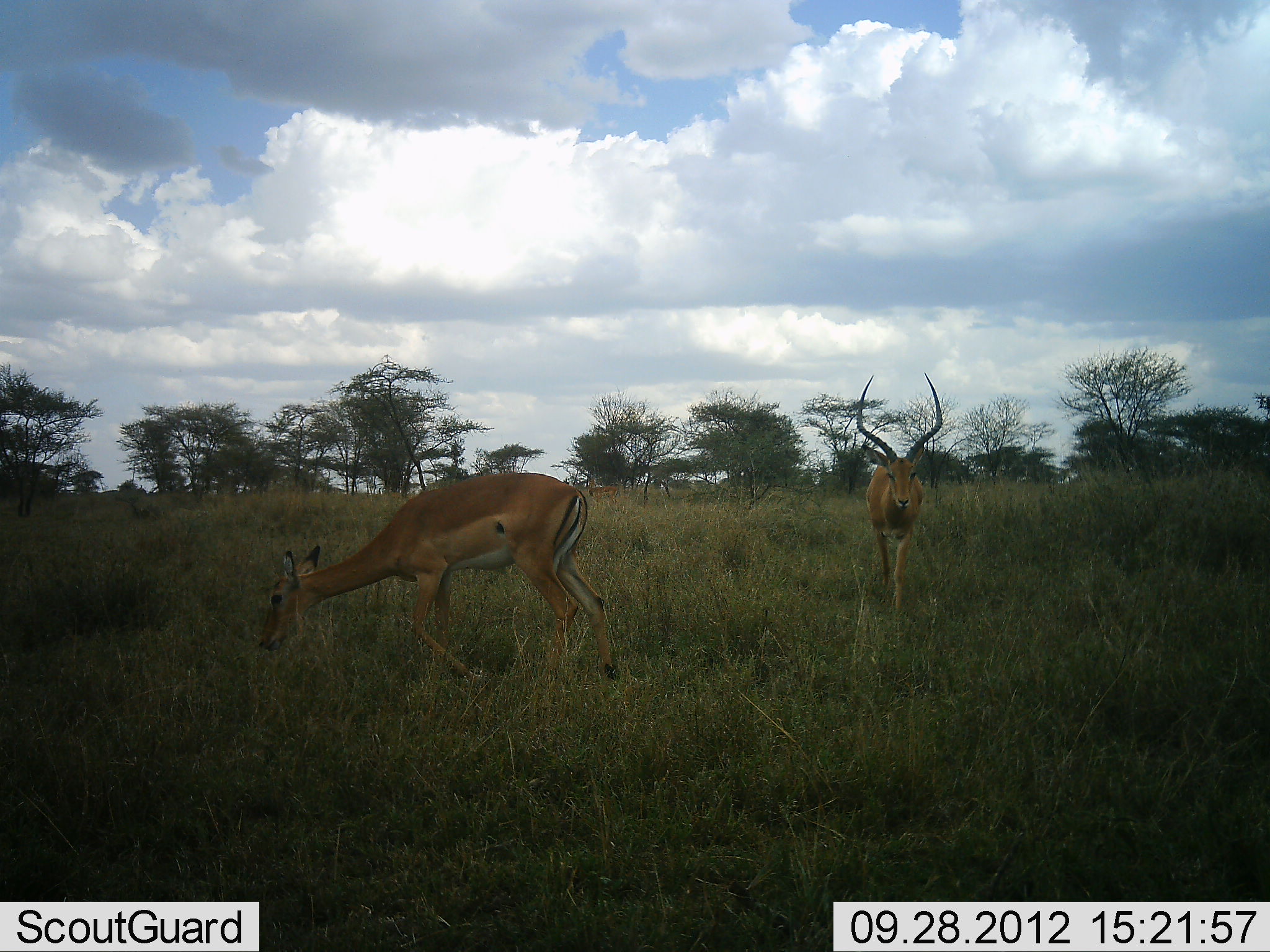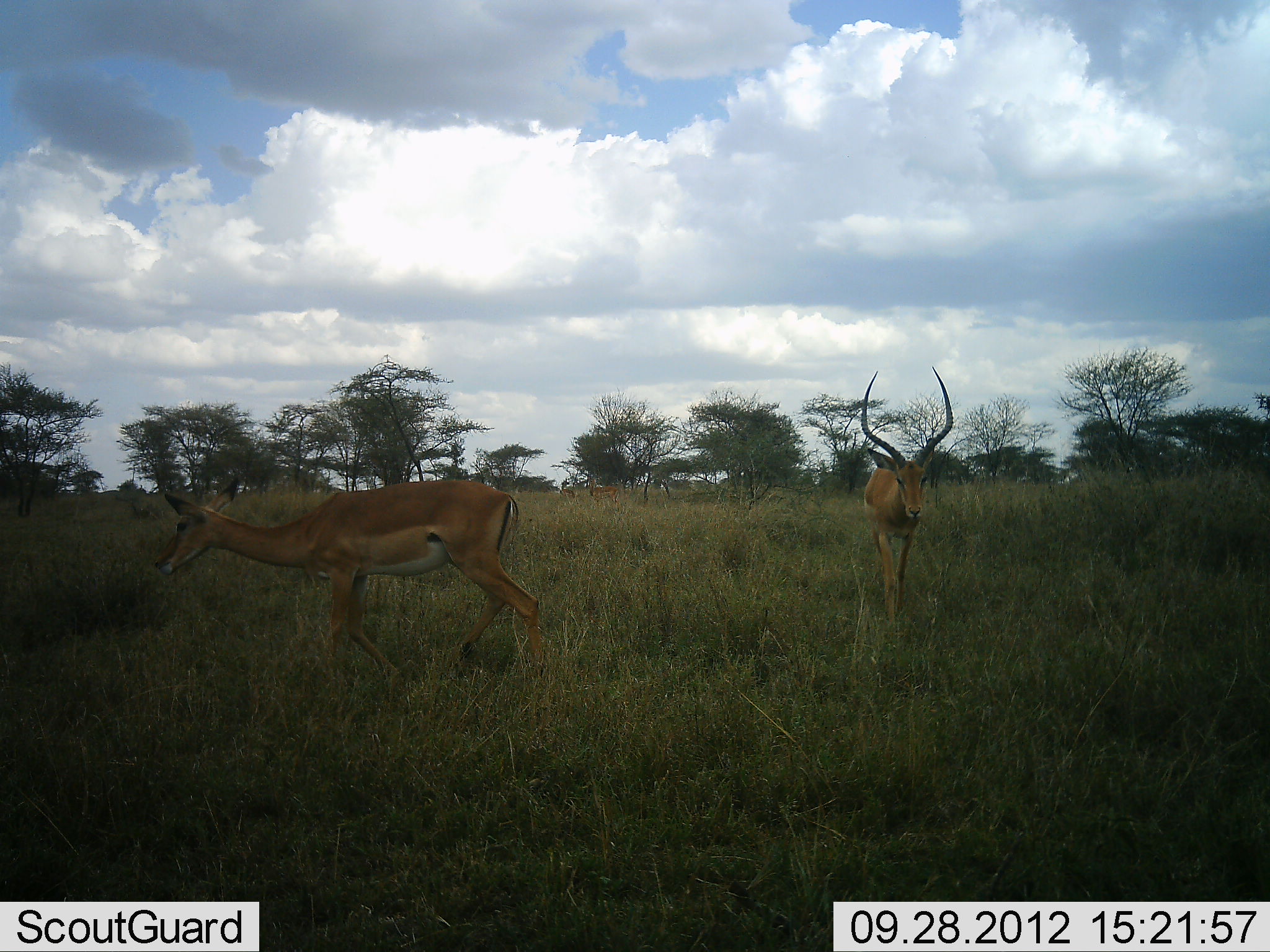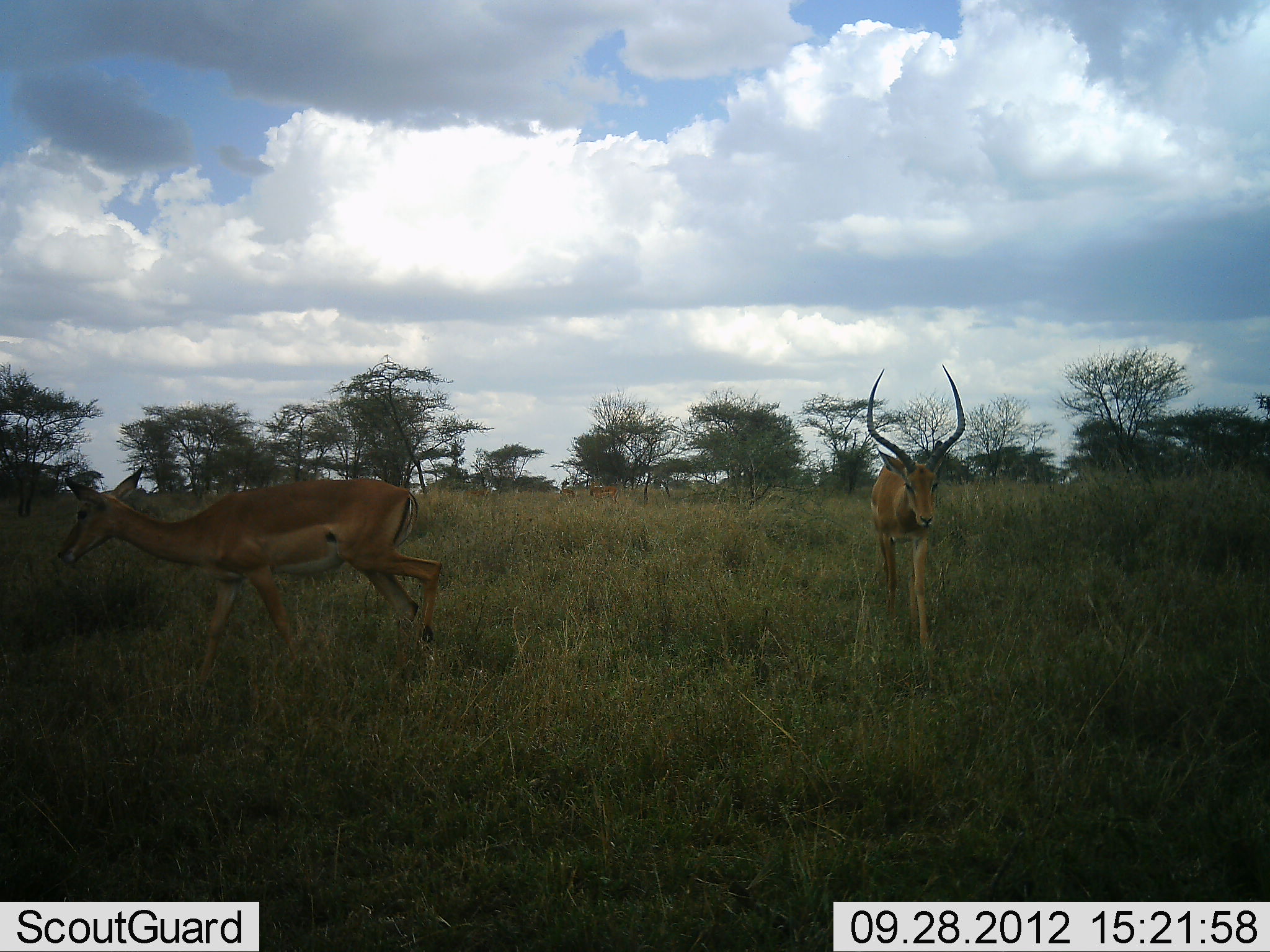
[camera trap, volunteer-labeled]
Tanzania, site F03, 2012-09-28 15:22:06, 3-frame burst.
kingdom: Animalia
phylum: Chordata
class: Mammalia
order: Artiodactyla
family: Bovidae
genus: Aepyceros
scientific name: Aepyceros melampus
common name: impala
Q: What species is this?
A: Impala (Aepyceros melampus).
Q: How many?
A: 2.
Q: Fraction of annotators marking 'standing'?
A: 30%.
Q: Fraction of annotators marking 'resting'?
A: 0%.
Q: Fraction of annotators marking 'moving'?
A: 90%.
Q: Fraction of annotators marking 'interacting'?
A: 0%.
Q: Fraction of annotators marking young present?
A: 0%.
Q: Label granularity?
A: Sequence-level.